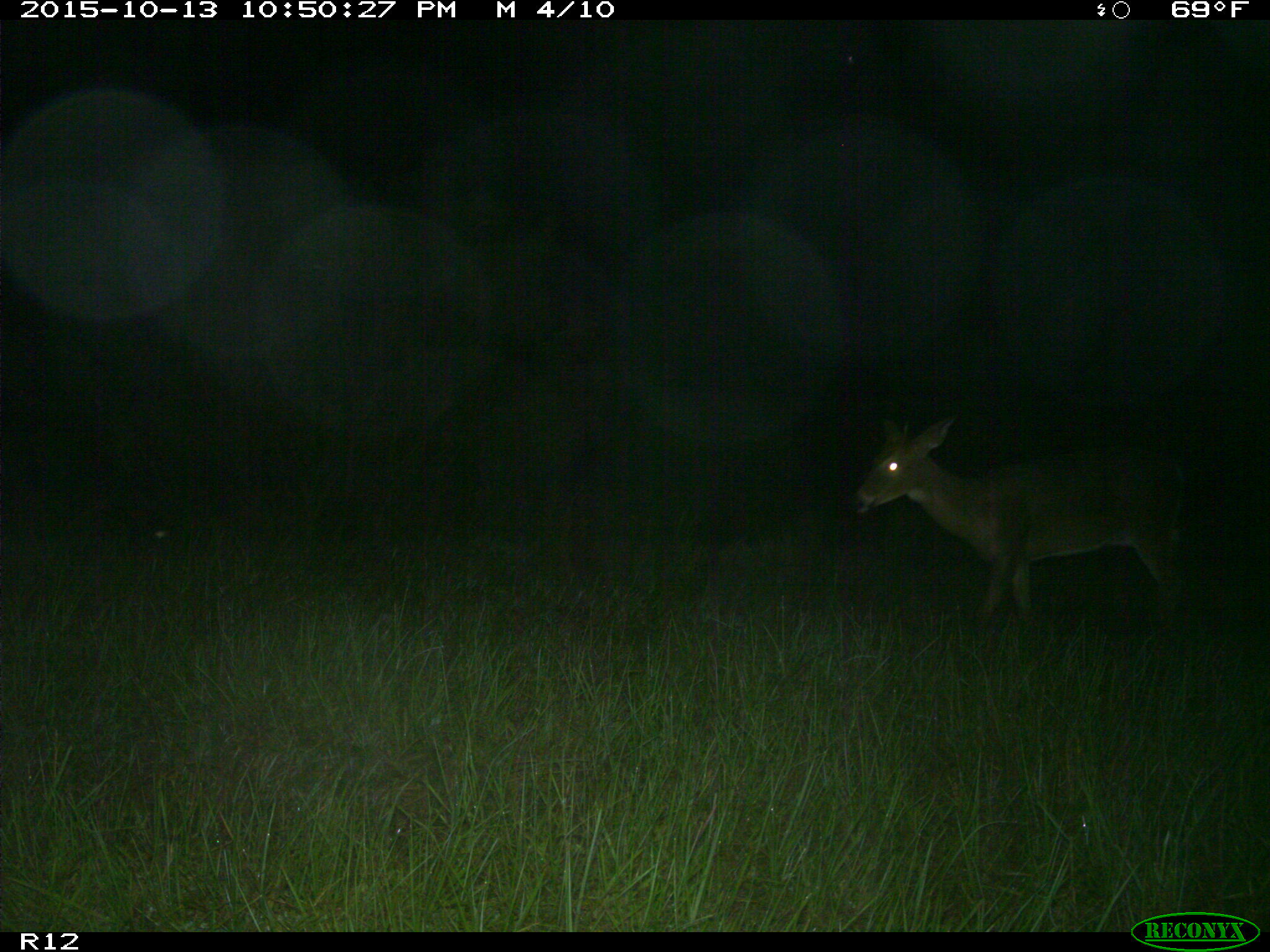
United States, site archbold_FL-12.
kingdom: Animalia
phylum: Chordata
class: Mammalia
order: Artiodactyla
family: Cervidae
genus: Odocoileus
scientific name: Odocoileus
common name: deer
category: unidentified deer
Unidentified deer (deer) (Odocoileus).